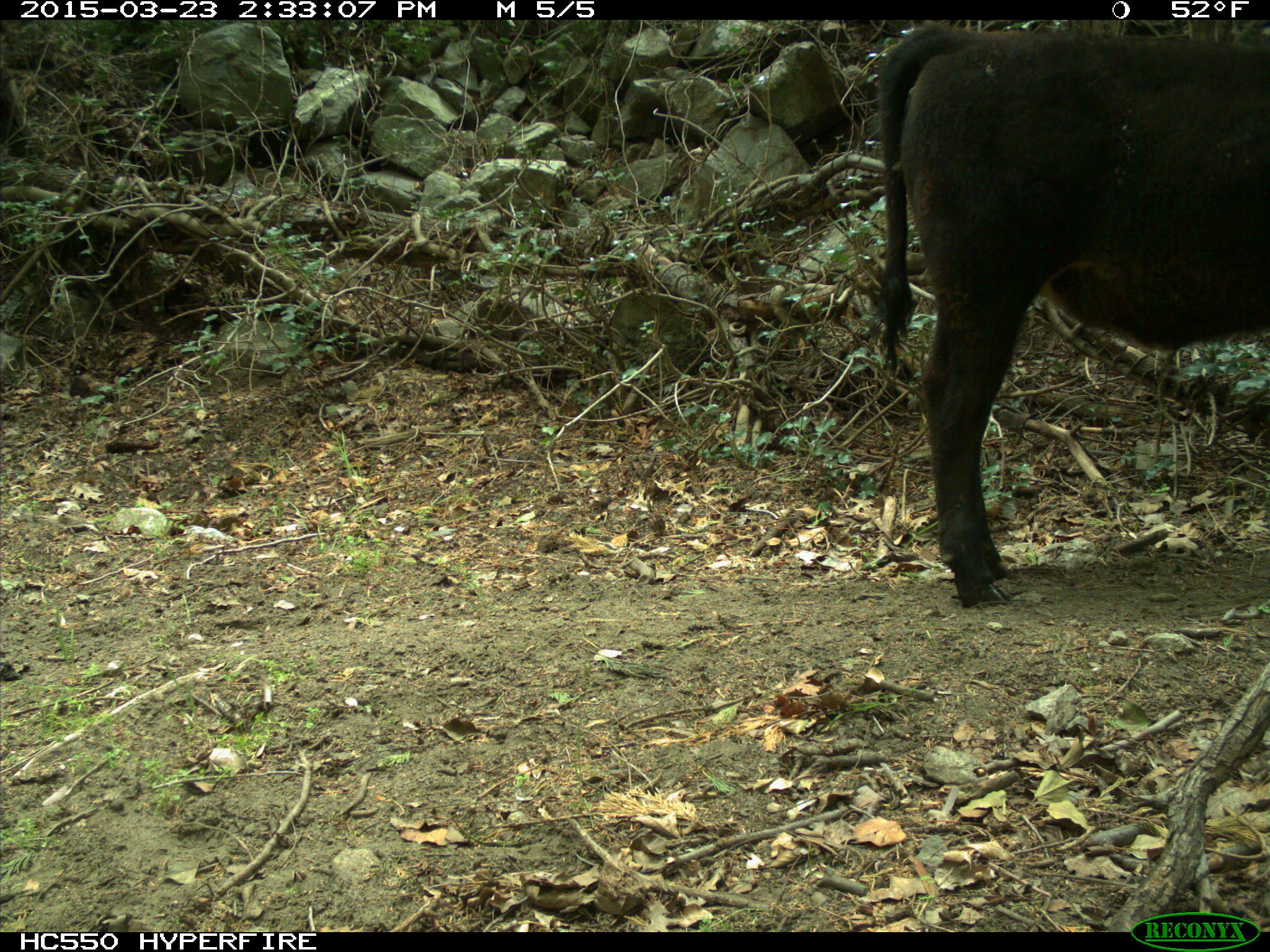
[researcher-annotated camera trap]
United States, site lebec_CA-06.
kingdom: Animalia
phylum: Chordata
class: Mammalia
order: Artiodactyla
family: Bovidae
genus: Bos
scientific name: Bos taurus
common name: domestic cow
Bos taurus (domestic cow).